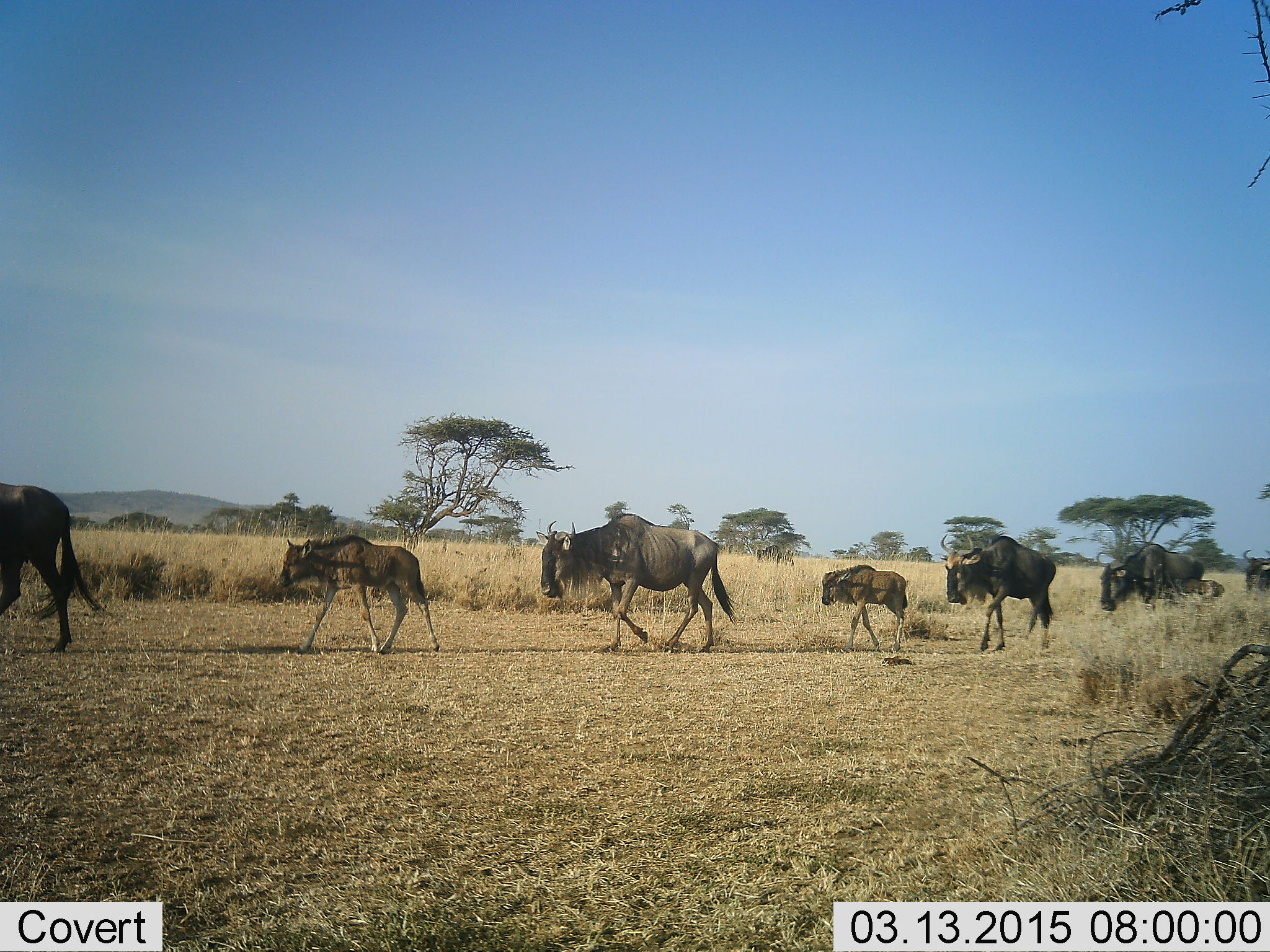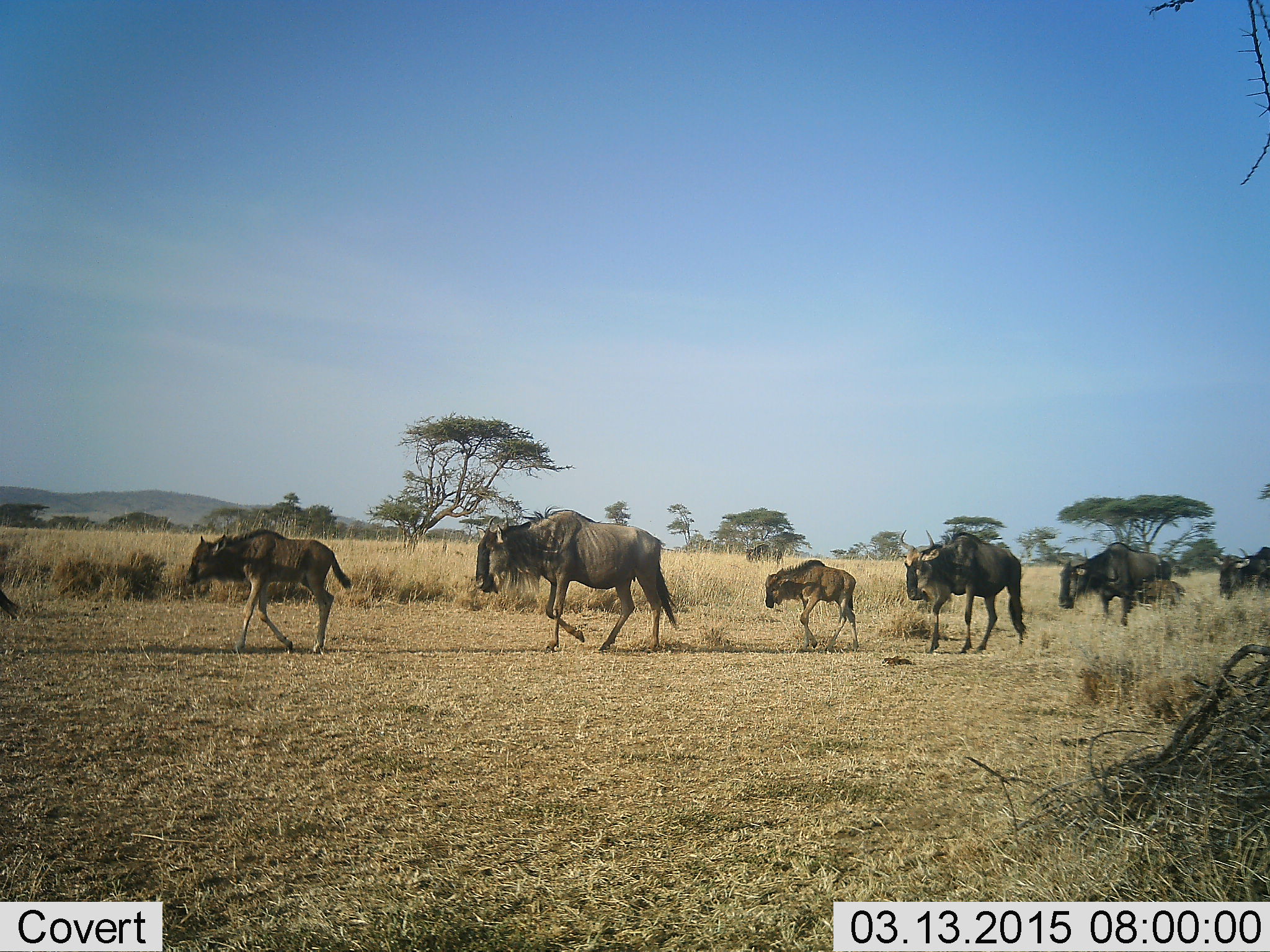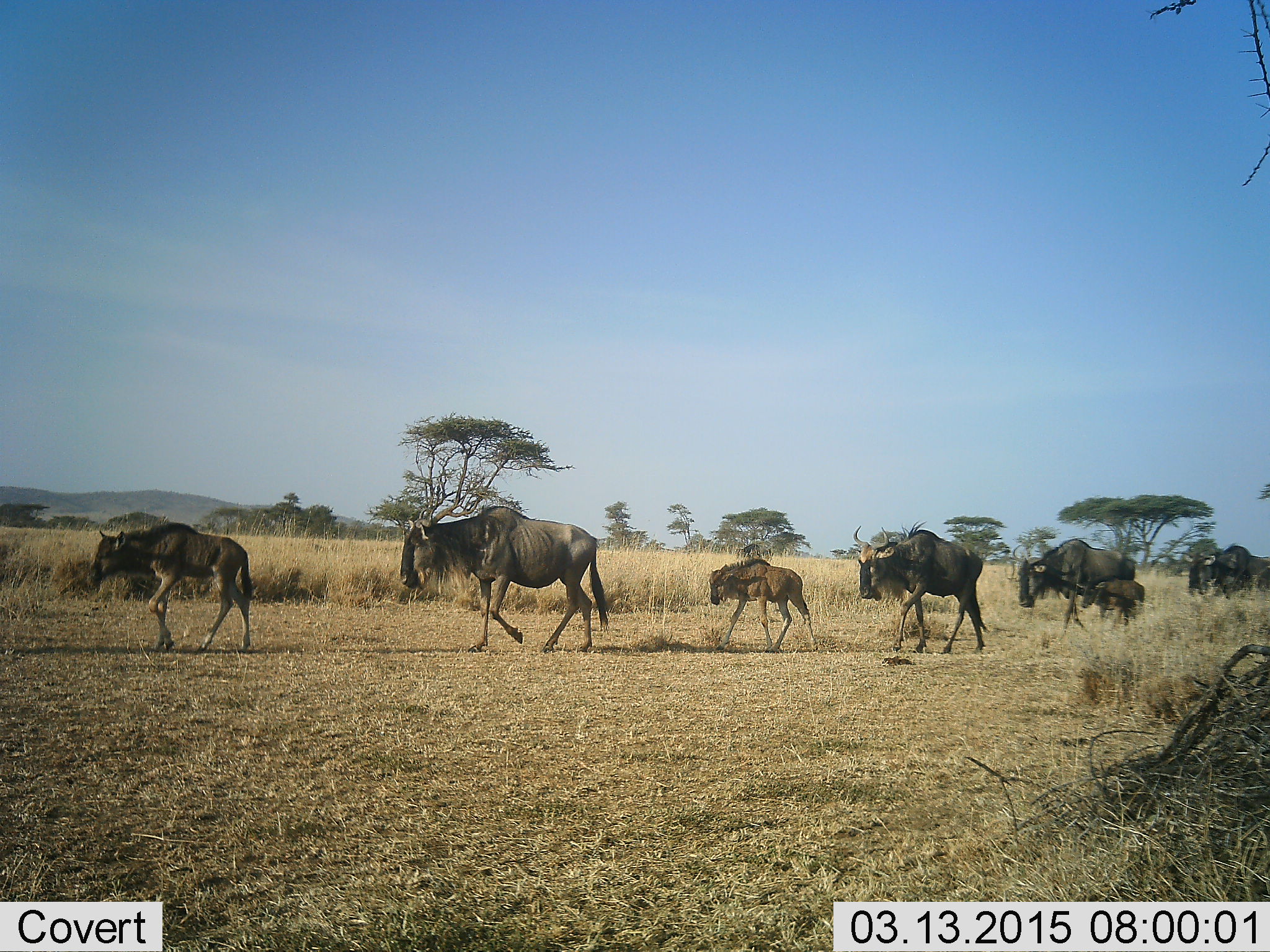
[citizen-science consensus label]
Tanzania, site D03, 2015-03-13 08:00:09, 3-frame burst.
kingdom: Animalia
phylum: Chordata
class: Mammalia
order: Artiodactyla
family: Bovidae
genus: Connochaetes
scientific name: Connochaetes taurinus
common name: blue wildebeest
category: wildebeest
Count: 8.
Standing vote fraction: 10%.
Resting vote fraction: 0%.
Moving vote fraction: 90%.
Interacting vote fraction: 0%.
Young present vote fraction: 80%.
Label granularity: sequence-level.